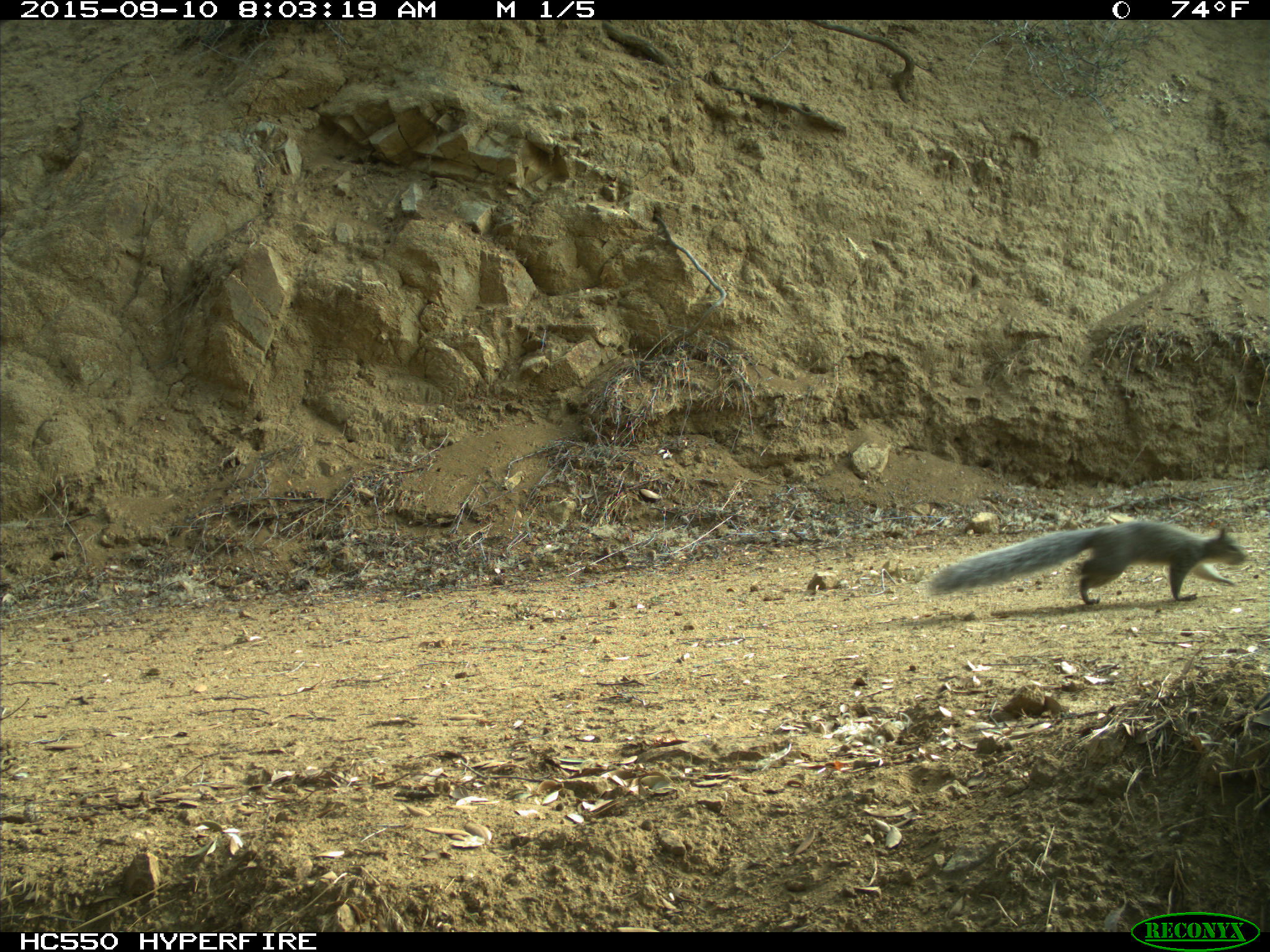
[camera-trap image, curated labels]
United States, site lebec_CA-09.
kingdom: Animalia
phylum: Chordata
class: Mammalia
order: Rodentia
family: Sciuridae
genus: Sciurus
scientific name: Sciurus carolinensis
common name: eastern gray squirrel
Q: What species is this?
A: Sciurus carolinensis (eastern gray squirrel).